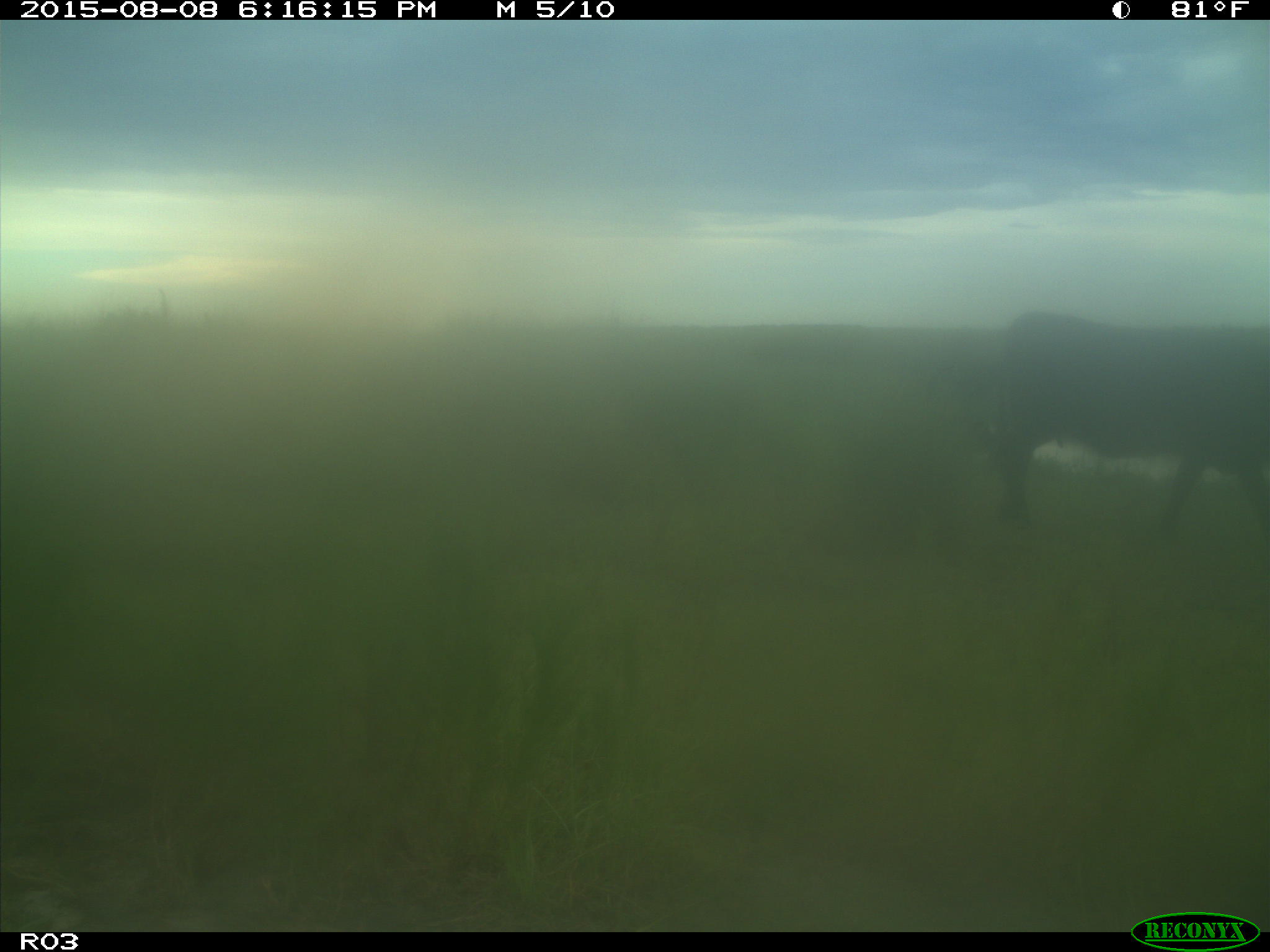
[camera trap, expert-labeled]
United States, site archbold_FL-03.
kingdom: Animalia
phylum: Chordata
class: Mammalia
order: Artiodactyla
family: Bovidae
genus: Bos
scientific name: Bos taurus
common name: domestic cow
Bos taurus (domestic cow).